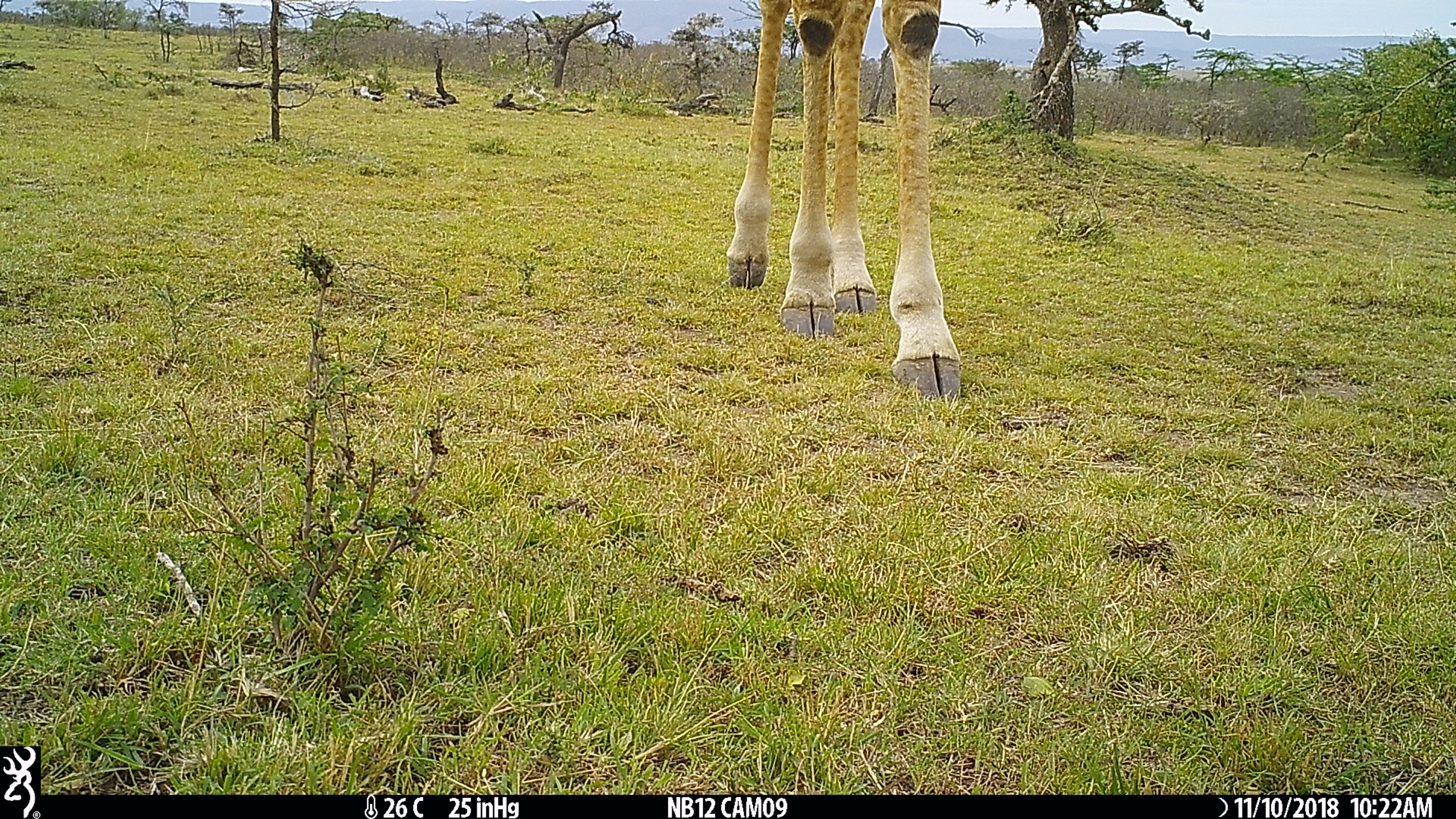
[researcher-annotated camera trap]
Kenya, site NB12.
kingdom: Animalia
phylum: Chordata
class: Mammalia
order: Artiodactyla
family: Giraffidae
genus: Giraffa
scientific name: Giraffa camelopardalis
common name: northern giraffe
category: giraffe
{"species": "giraffe (northern giraffe) (Giraffa camelopardalis)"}